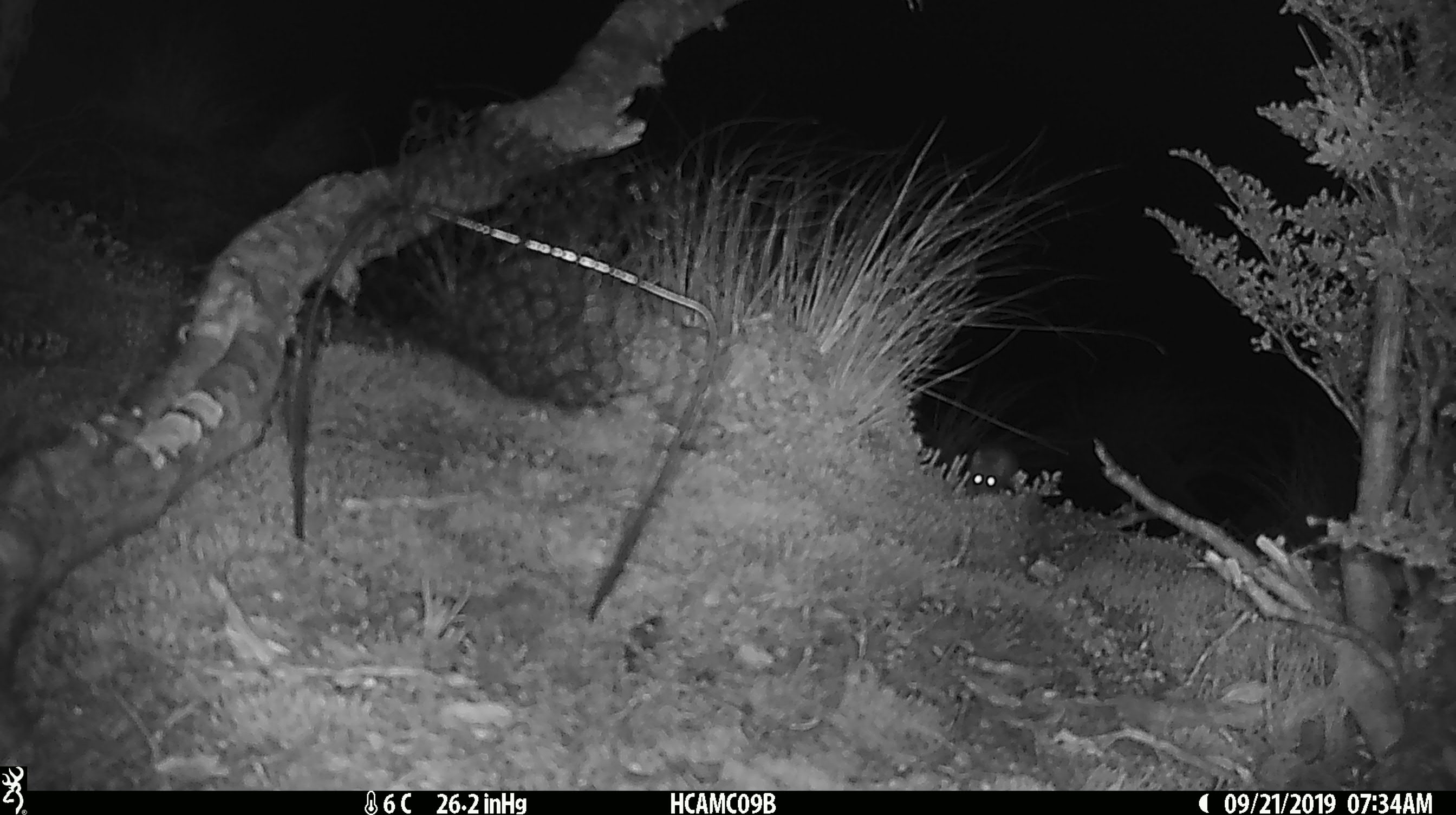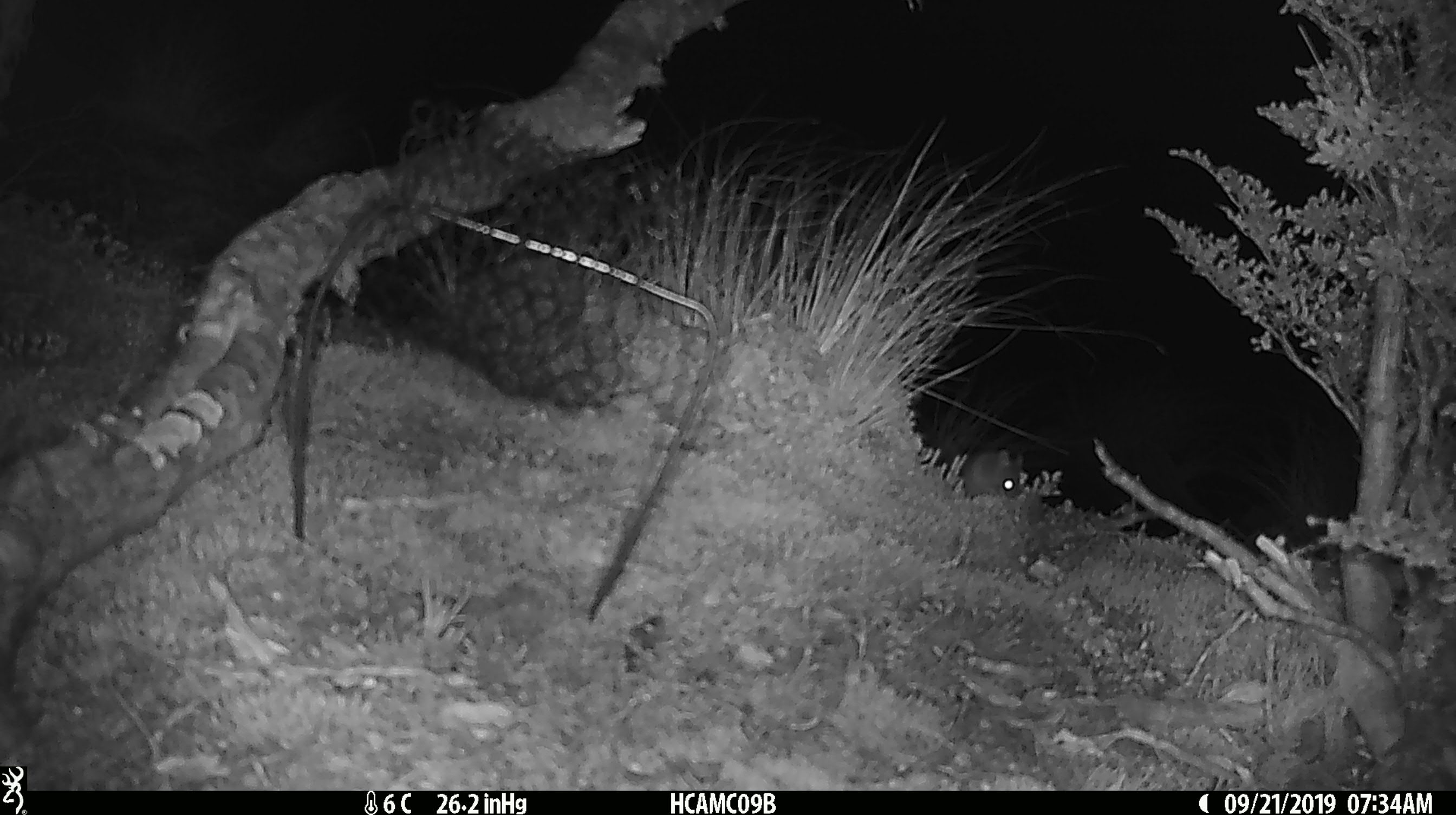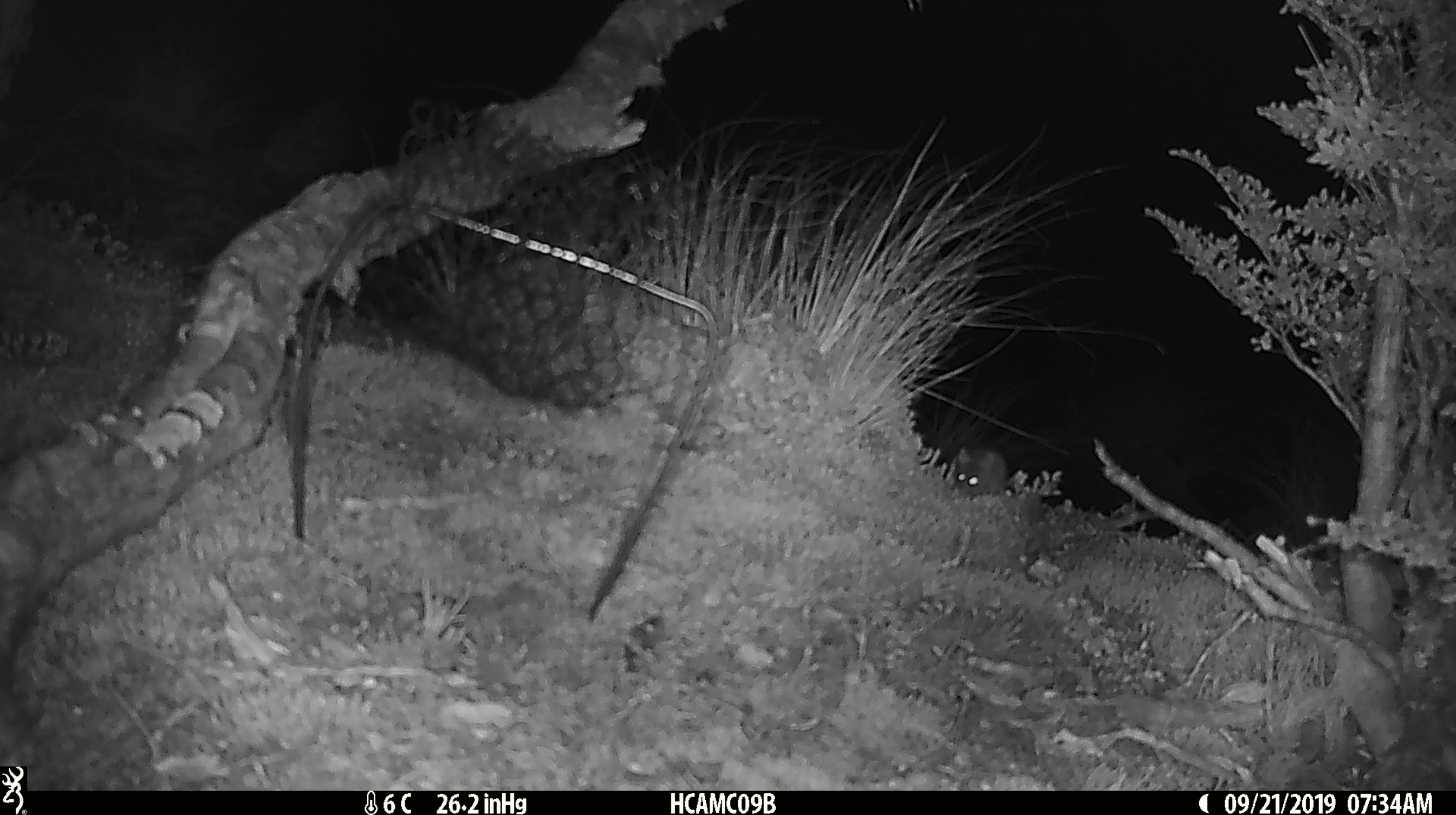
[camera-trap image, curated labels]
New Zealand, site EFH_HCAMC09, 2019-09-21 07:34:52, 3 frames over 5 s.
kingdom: Animalia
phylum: Chordata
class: Mammalia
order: Rodentia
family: Muridae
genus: Mus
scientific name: Mus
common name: mouse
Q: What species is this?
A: Mouse (Mus).